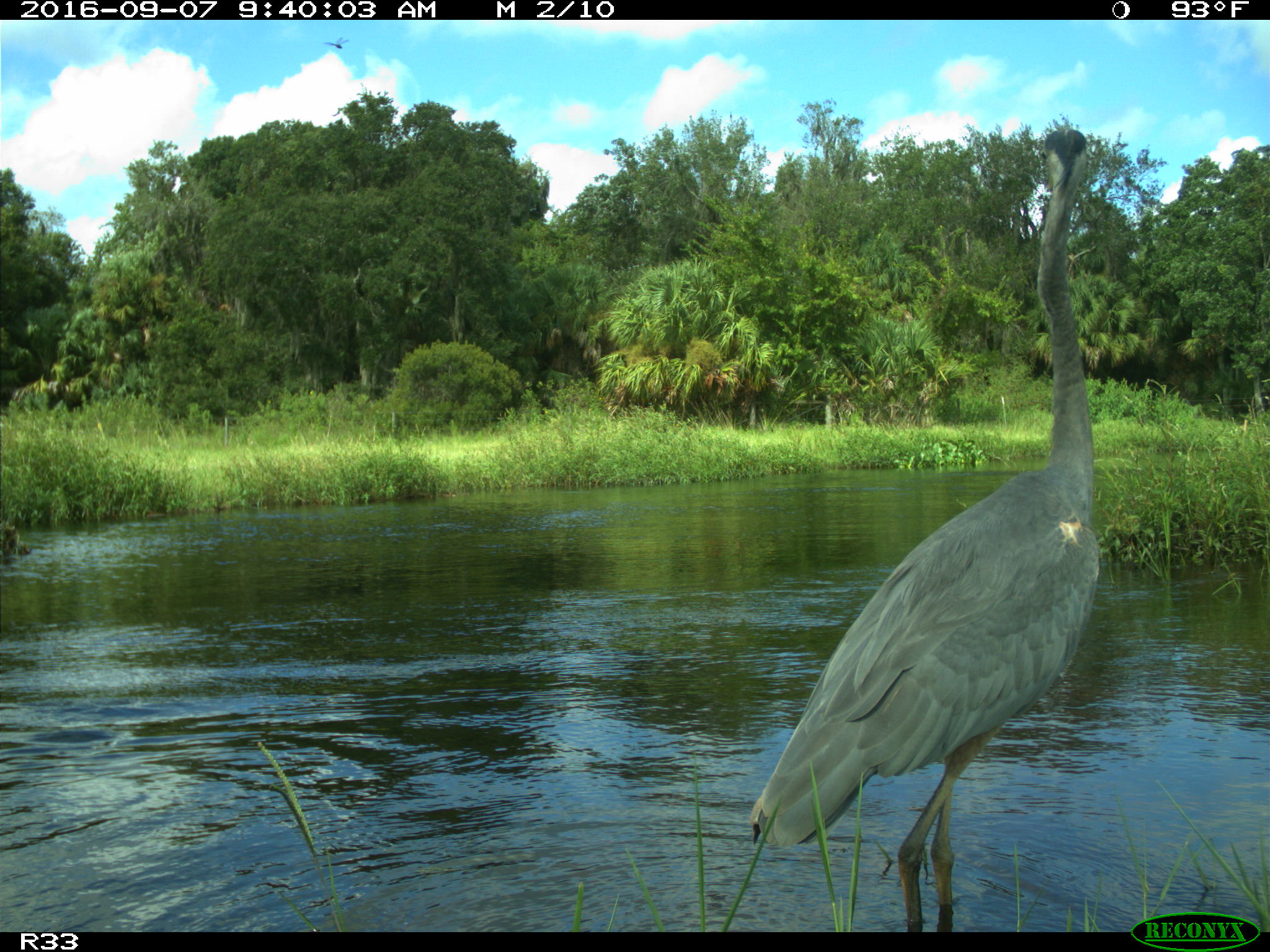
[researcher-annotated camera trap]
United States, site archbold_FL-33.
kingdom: Animalia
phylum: Chordata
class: Aves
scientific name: Aves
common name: birds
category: unidentified bird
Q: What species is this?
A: Unidentified bird (birds) (Aves).